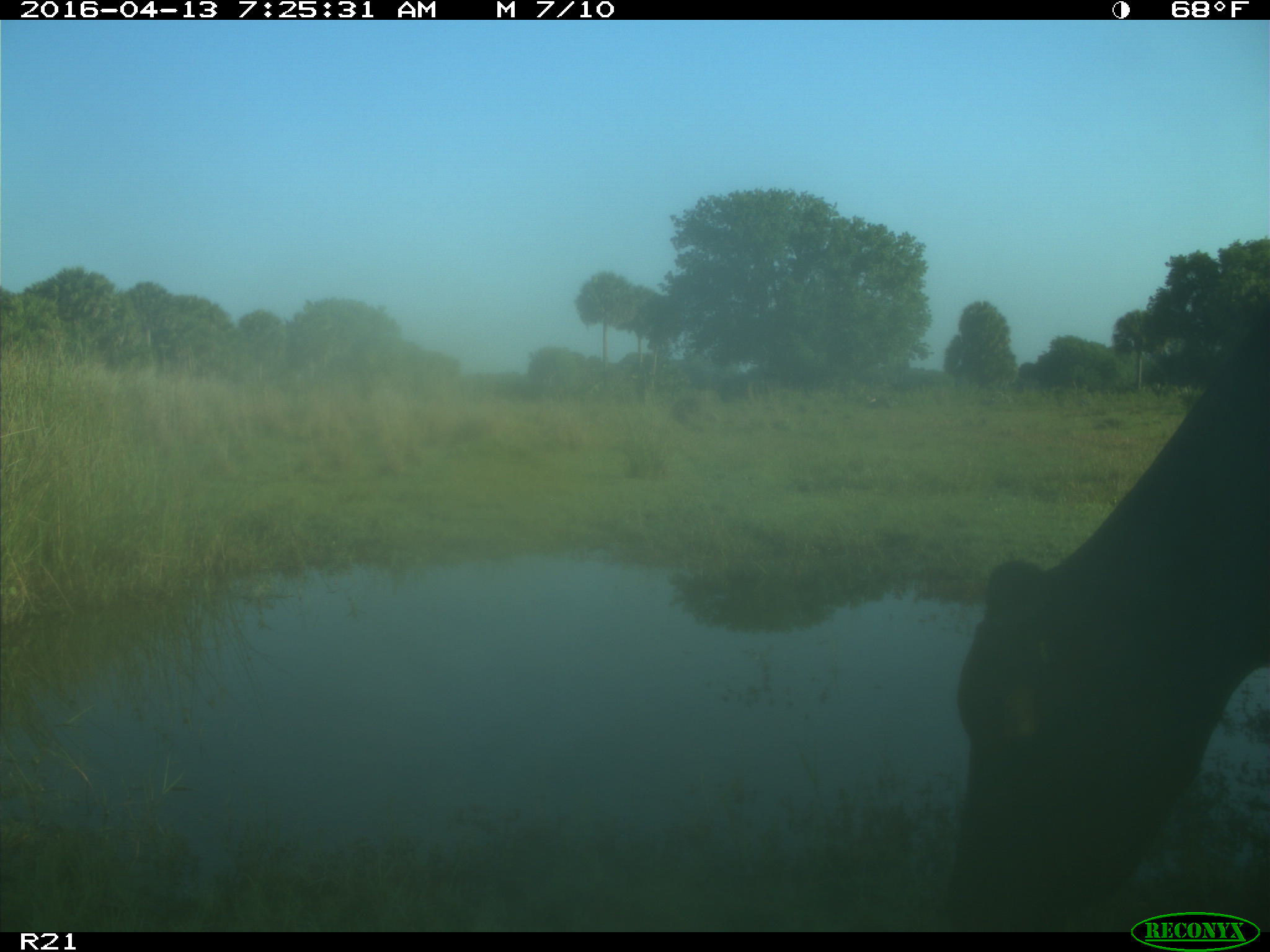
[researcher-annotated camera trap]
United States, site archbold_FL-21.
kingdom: Animalia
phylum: Chordata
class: Mammalia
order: Artiodactyla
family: Bovidae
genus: Bos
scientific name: Bos taurus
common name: domestic cow